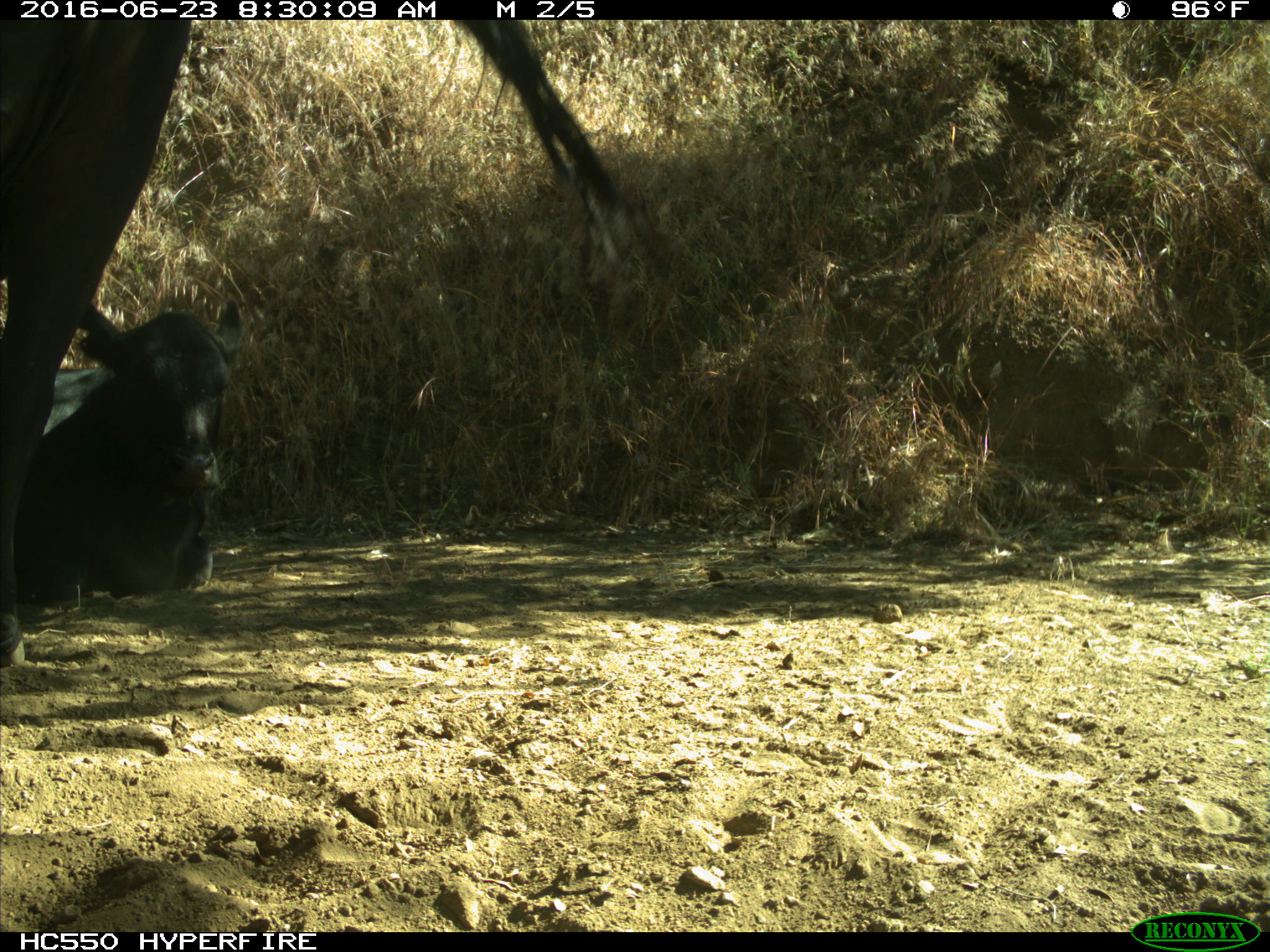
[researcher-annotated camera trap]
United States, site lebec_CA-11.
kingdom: Animalia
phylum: Chordata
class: Mammalia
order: Artiodactyla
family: Bovidae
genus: Bos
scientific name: Bos taurus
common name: domestic cow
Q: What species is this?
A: Bos taurus (domestic cow).